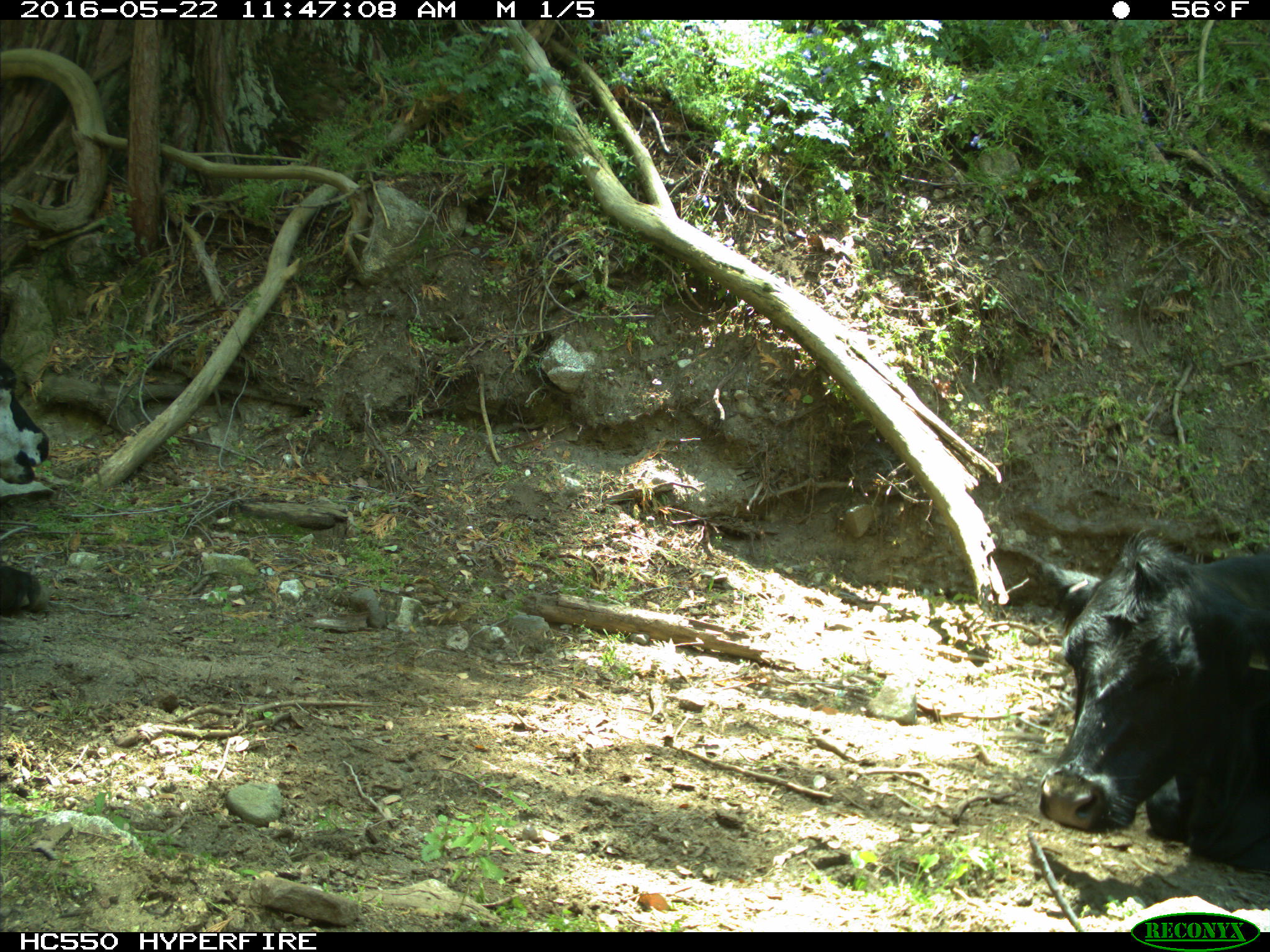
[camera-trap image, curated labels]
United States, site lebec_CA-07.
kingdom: Animalia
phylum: Chordata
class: Mammalia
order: Artiodactyla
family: Bovidae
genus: Bos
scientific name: Bos taurus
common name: domestic cow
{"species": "Bos taurus (domestic cow)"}